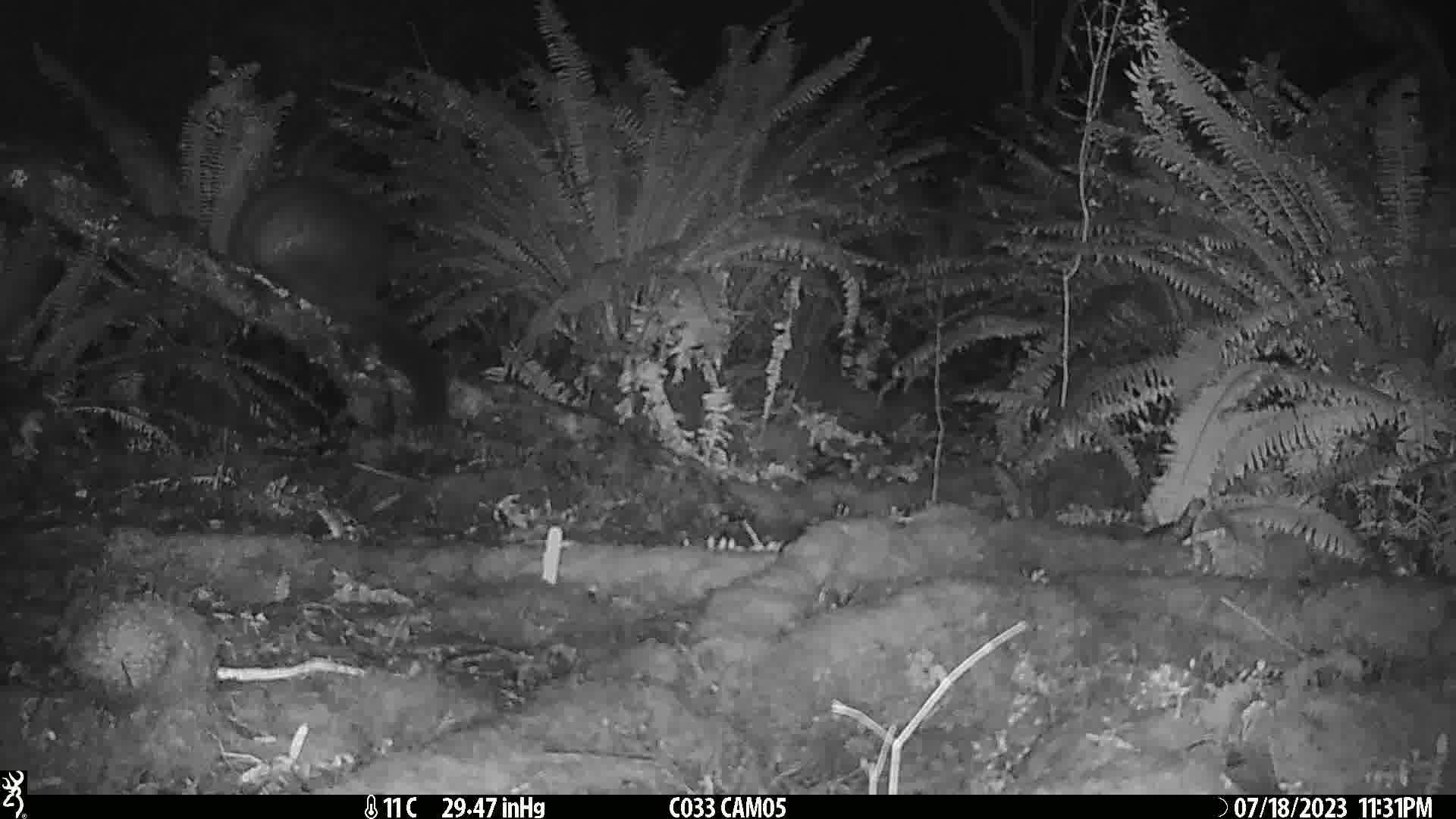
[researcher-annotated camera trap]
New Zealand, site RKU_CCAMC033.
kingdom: Animalia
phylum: Chordata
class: Mammalia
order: Diprotodontia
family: Phalangeridae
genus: Trichosurus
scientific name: Trichosurus vulpecula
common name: common brushtail possum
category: possum